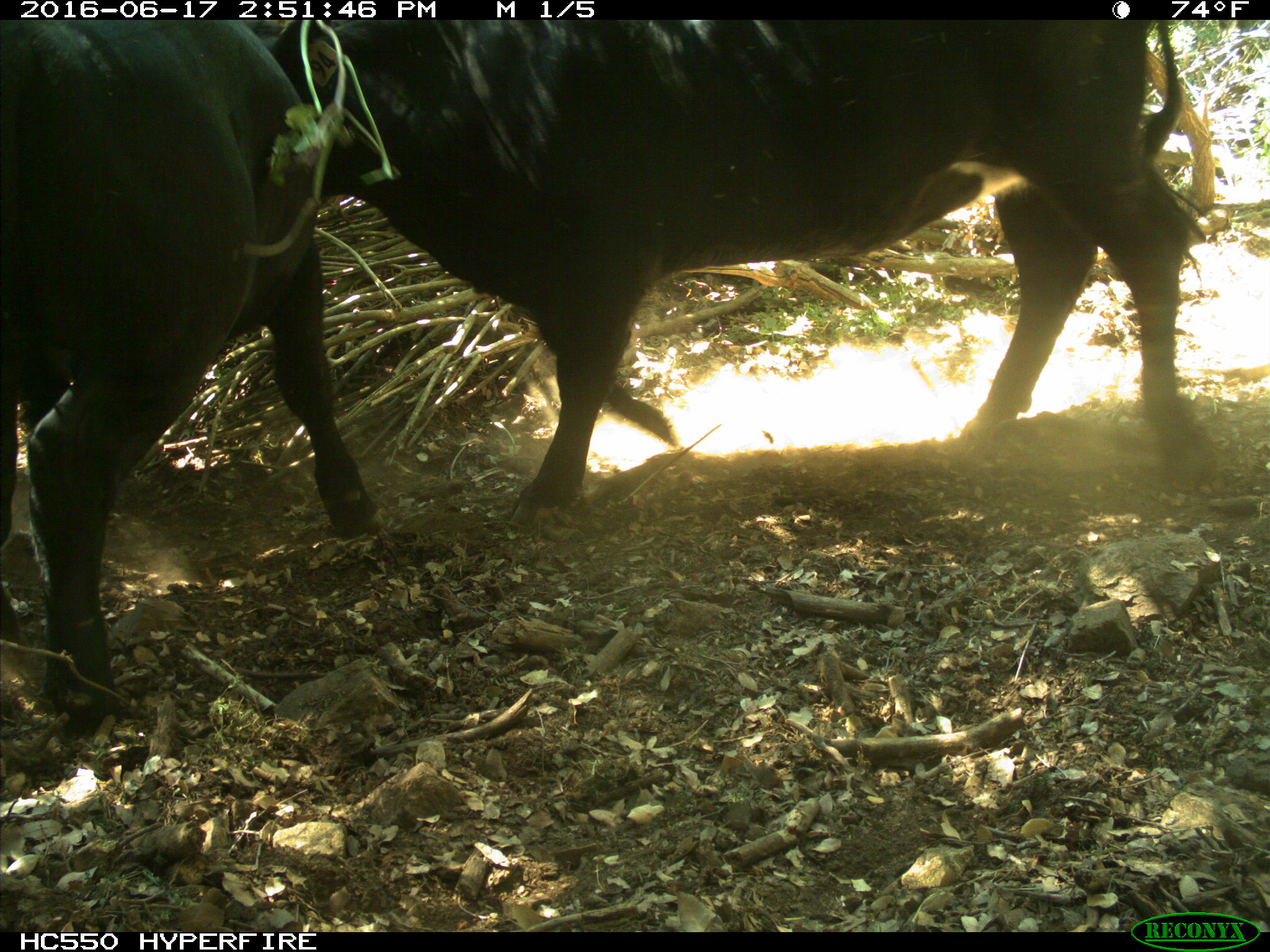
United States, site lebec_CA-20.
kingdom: Animalia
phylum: Chordata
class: Mammalia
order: Artiodactyla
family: Bovidae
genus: Bos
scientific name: Bos taurus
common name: domestic cow